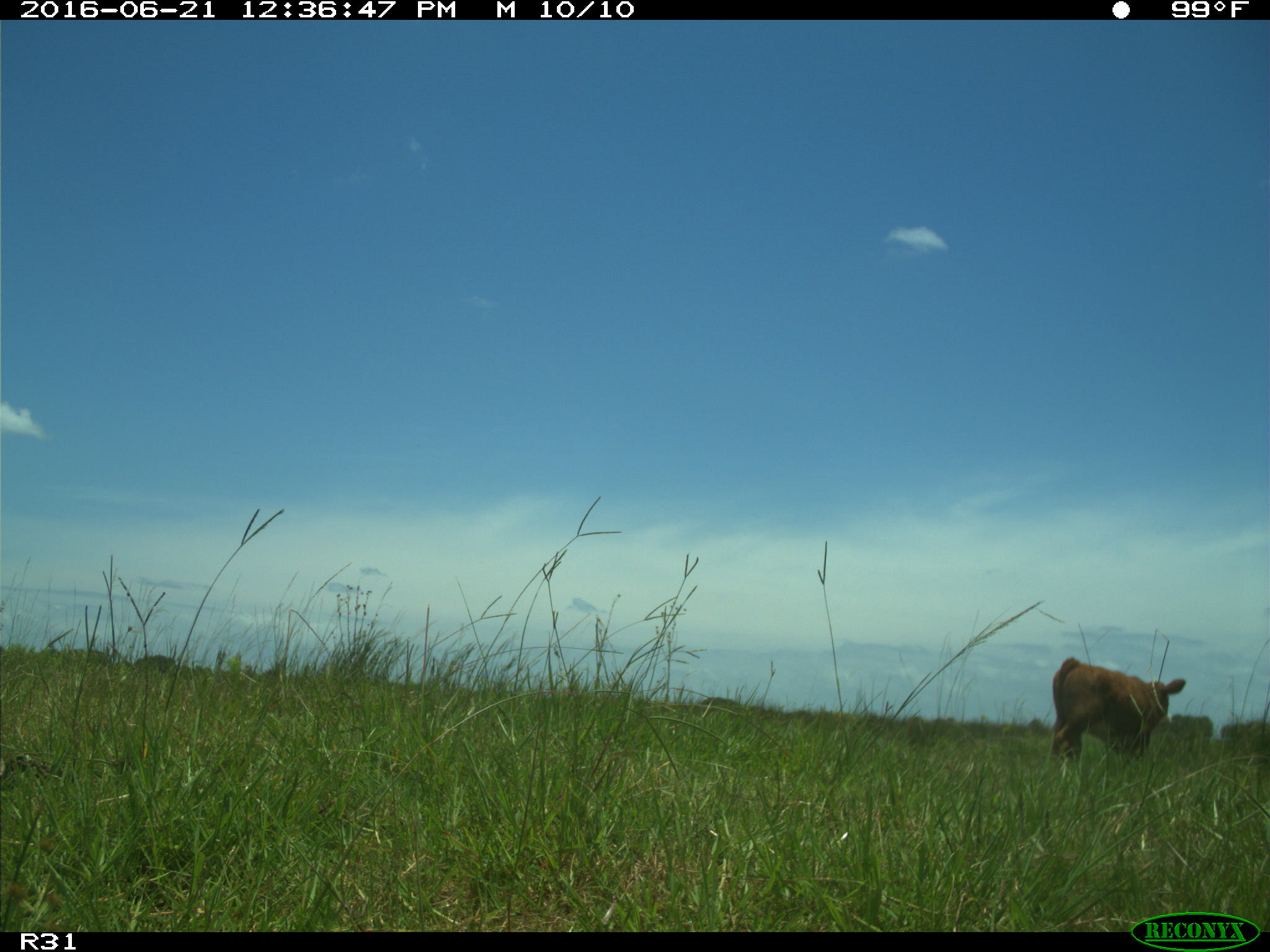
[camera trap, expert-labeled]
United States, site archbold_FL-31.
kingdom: Animalia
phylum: Chordata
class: Mammalia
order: Artiodactyla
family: Bovidae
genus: Bos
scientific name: Bos taurus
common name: domestic cow